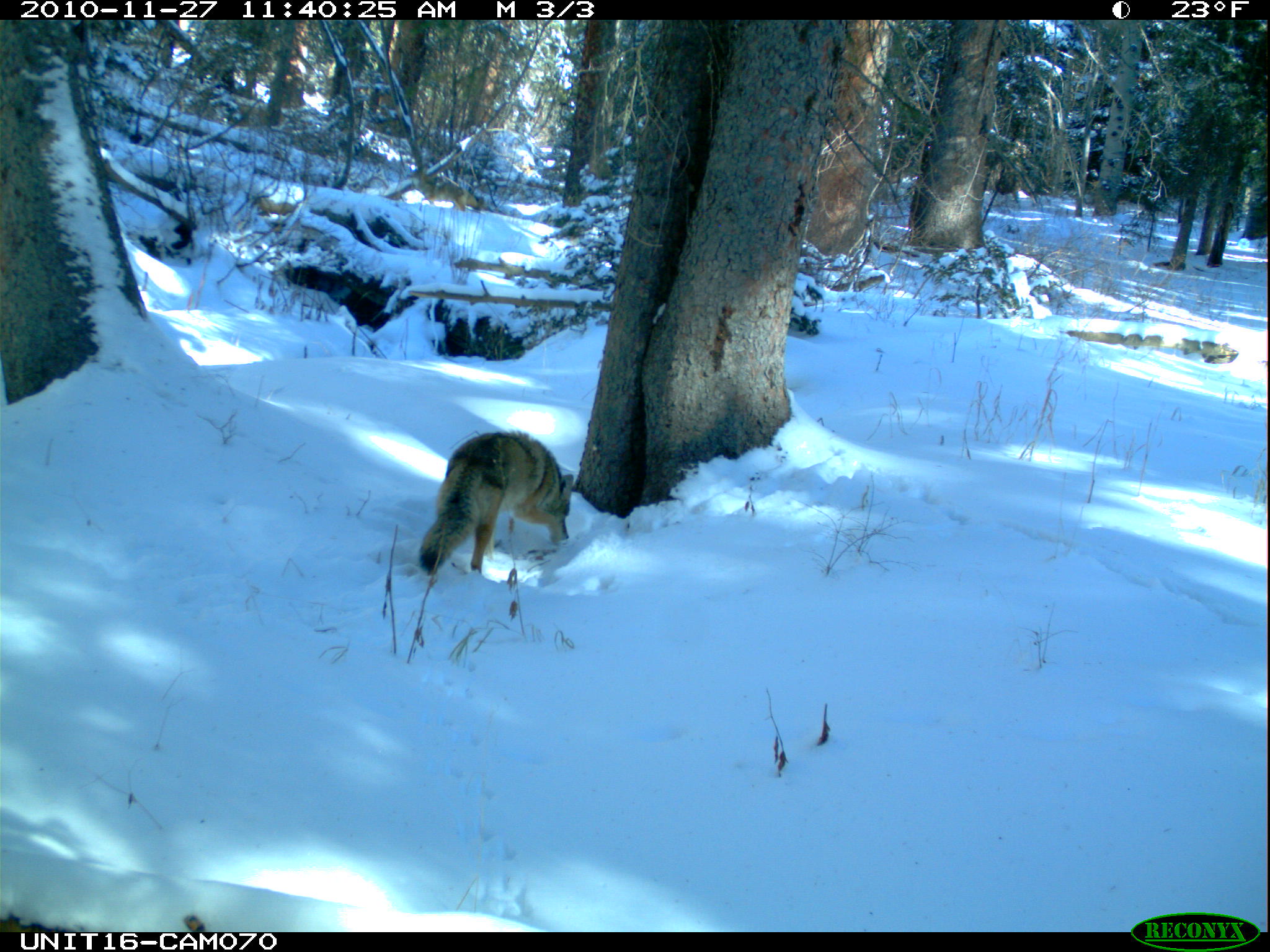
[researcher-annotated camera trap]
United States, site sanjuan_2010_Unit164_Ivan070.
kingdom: Animalia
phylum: Chordata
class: Mammalia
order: Carnivora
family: Canidae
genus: Canis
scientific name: Canis latrans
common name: coyote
Canis latrans (coyote).